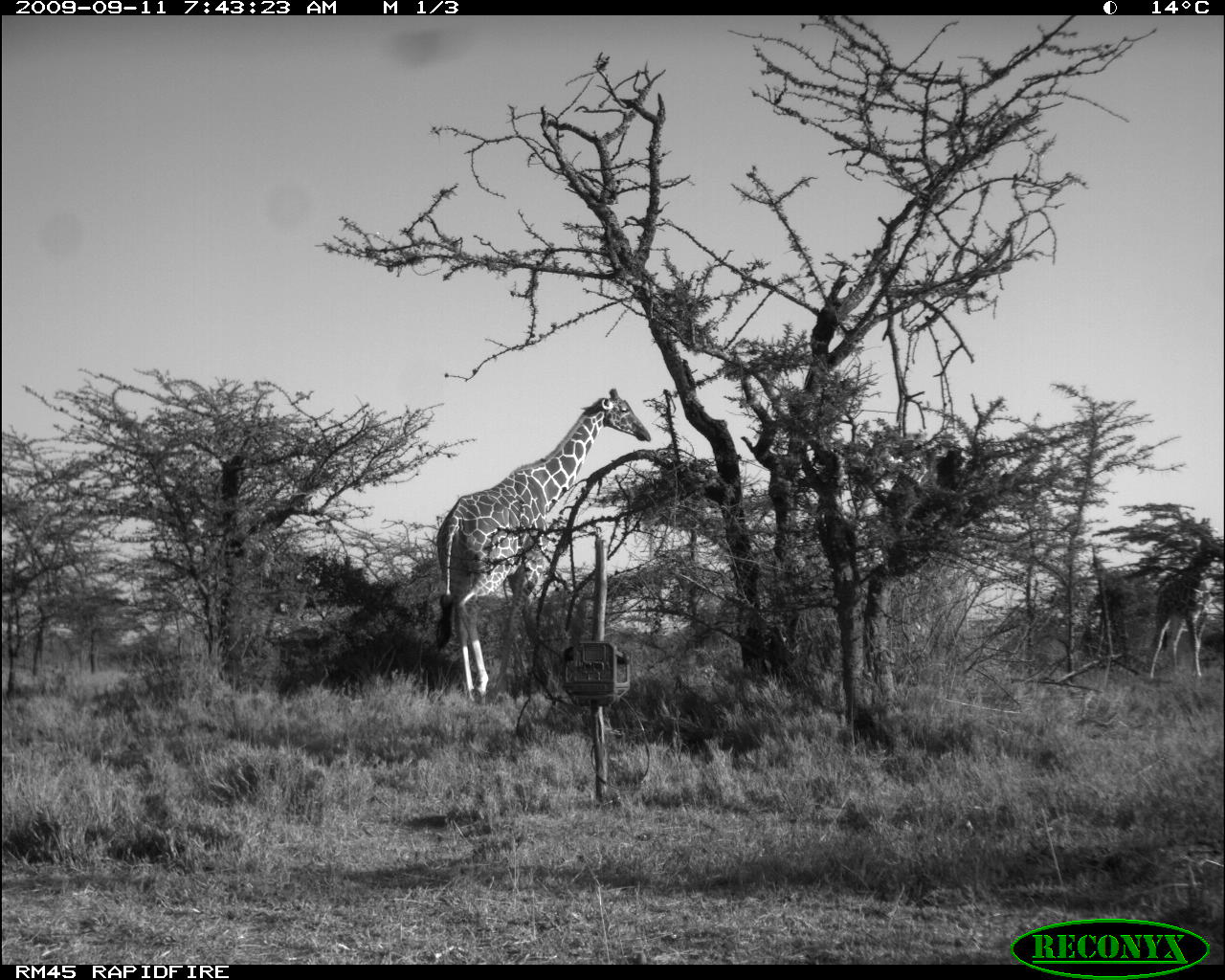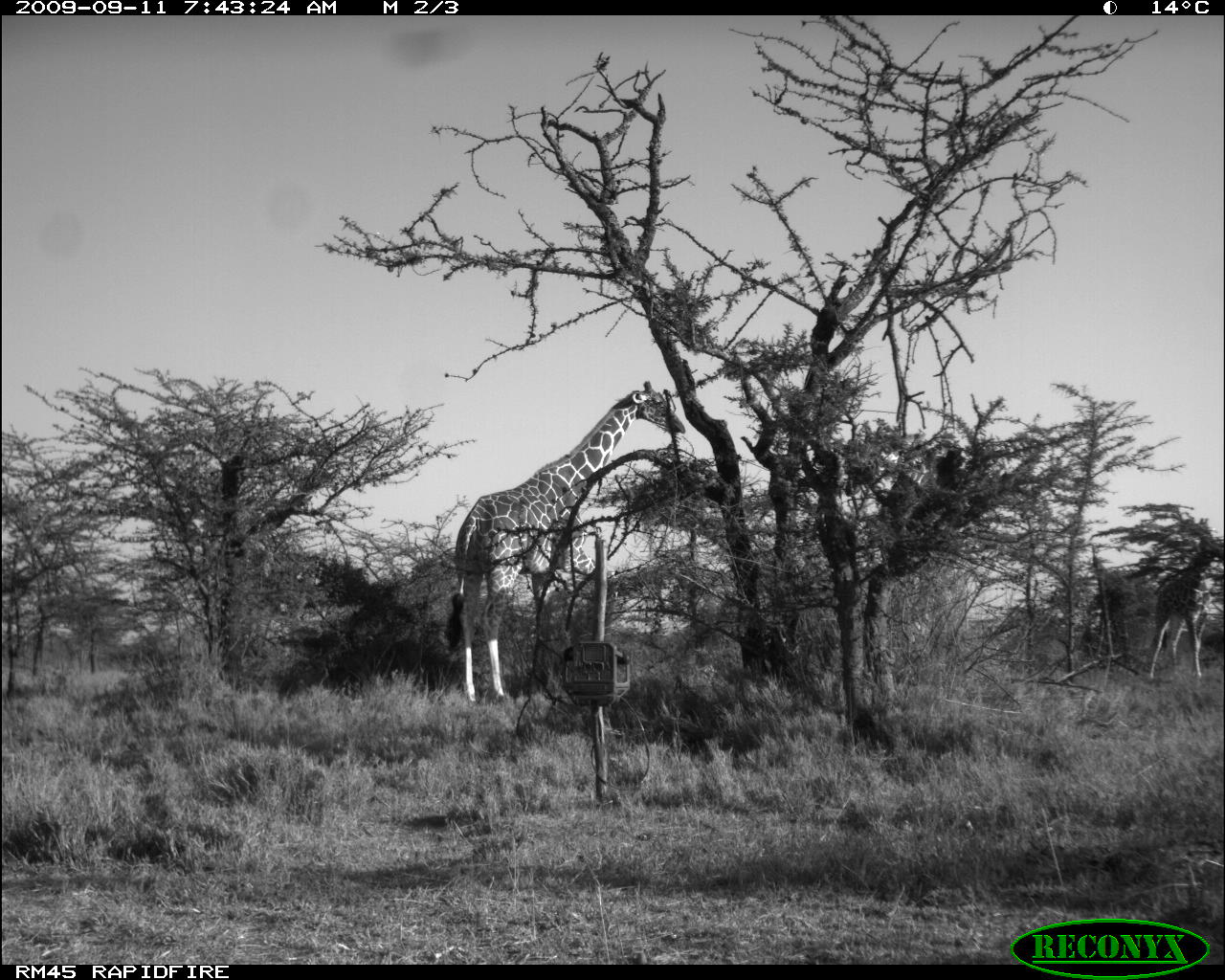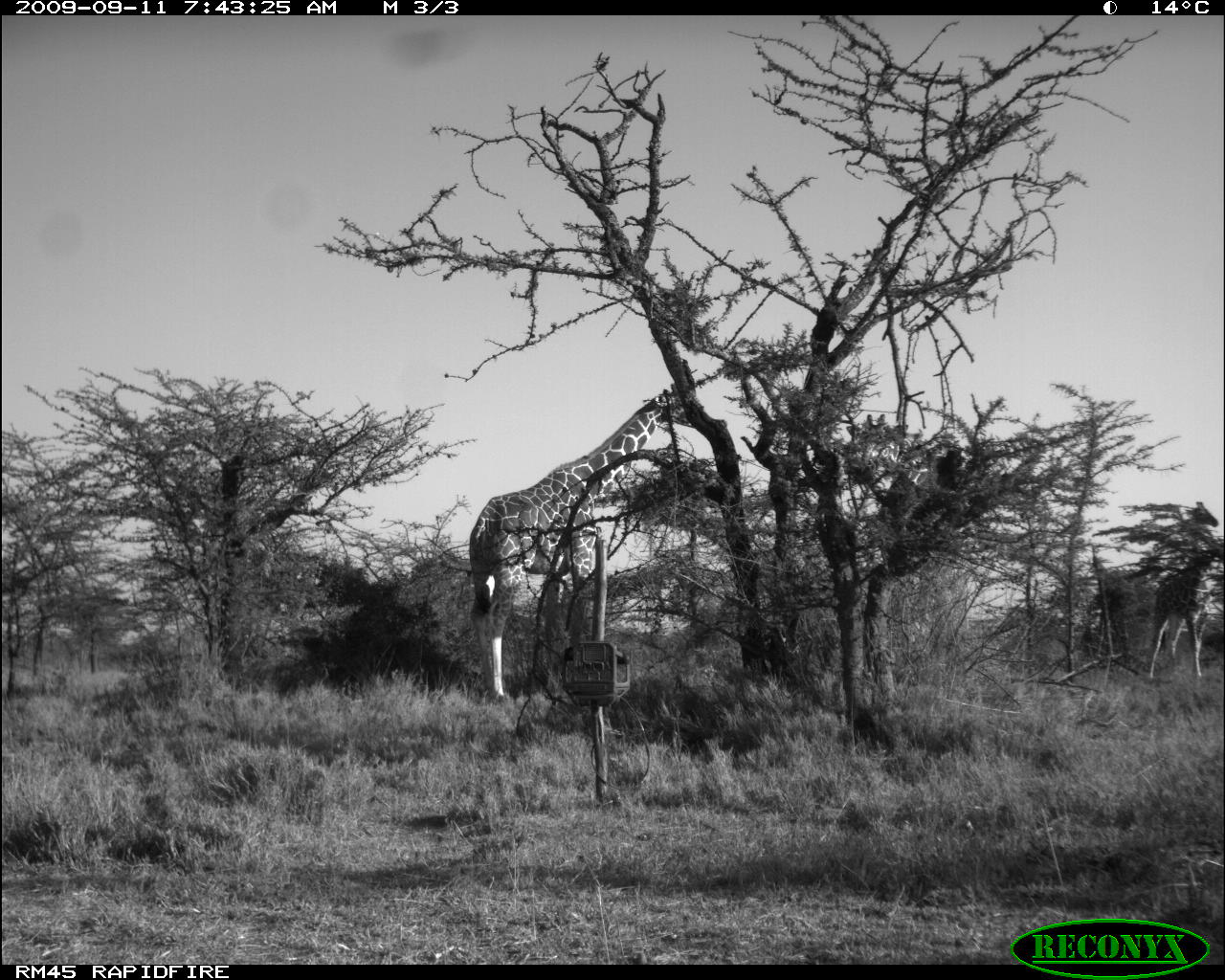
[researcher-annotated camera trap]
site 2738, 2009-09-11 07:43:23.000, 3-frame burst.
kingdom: Animalia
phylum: Chordata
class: Mammalia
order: Artiodactyla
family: Giraffidae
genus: Giraffa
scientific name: Giraffa camelopardalis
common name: giraffe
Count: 3.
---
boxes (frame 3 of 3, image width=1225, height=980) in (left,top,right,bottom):
giraffa camelopardalis: (465,385,696,708); (1144,540,1225,681)